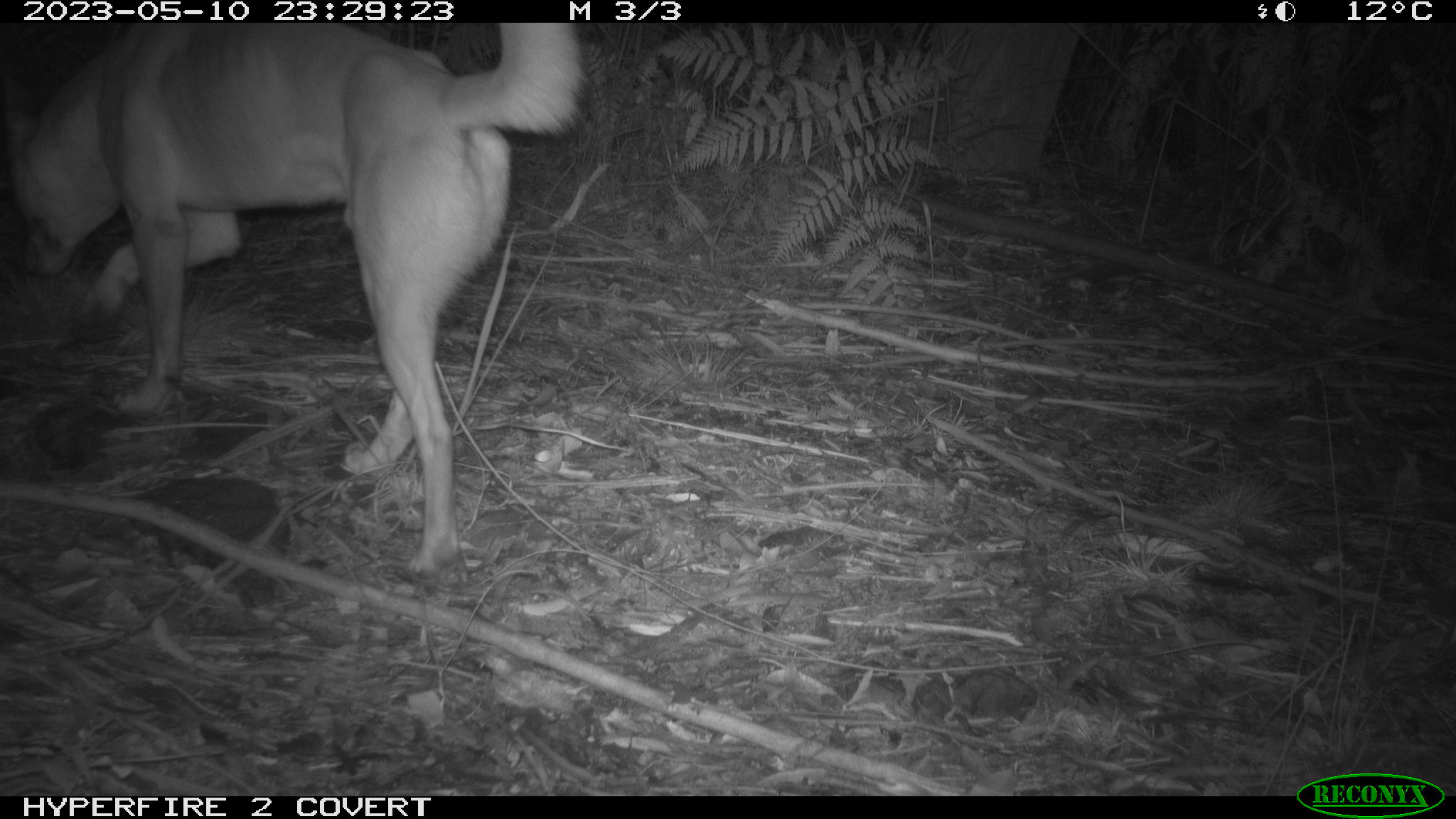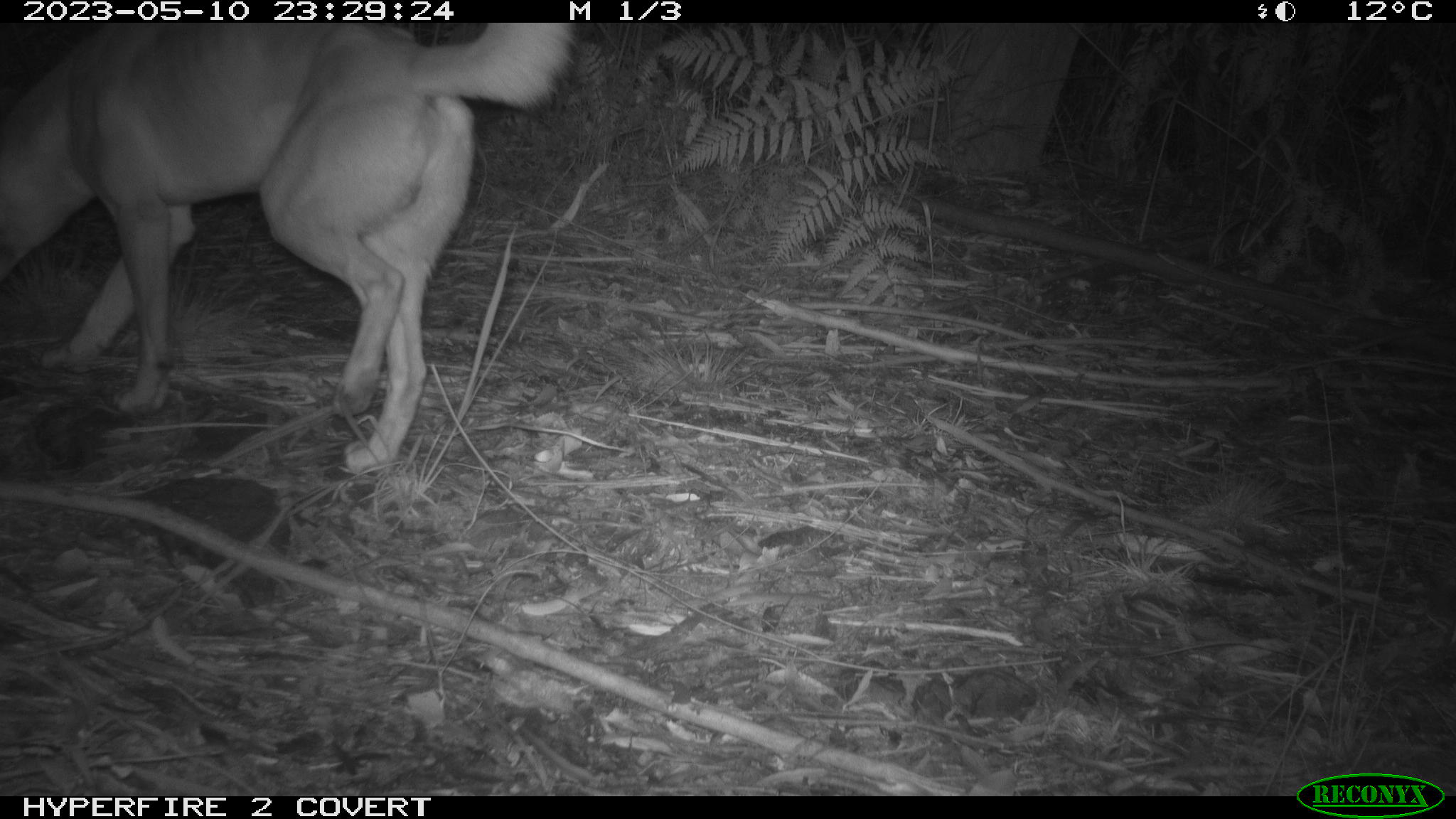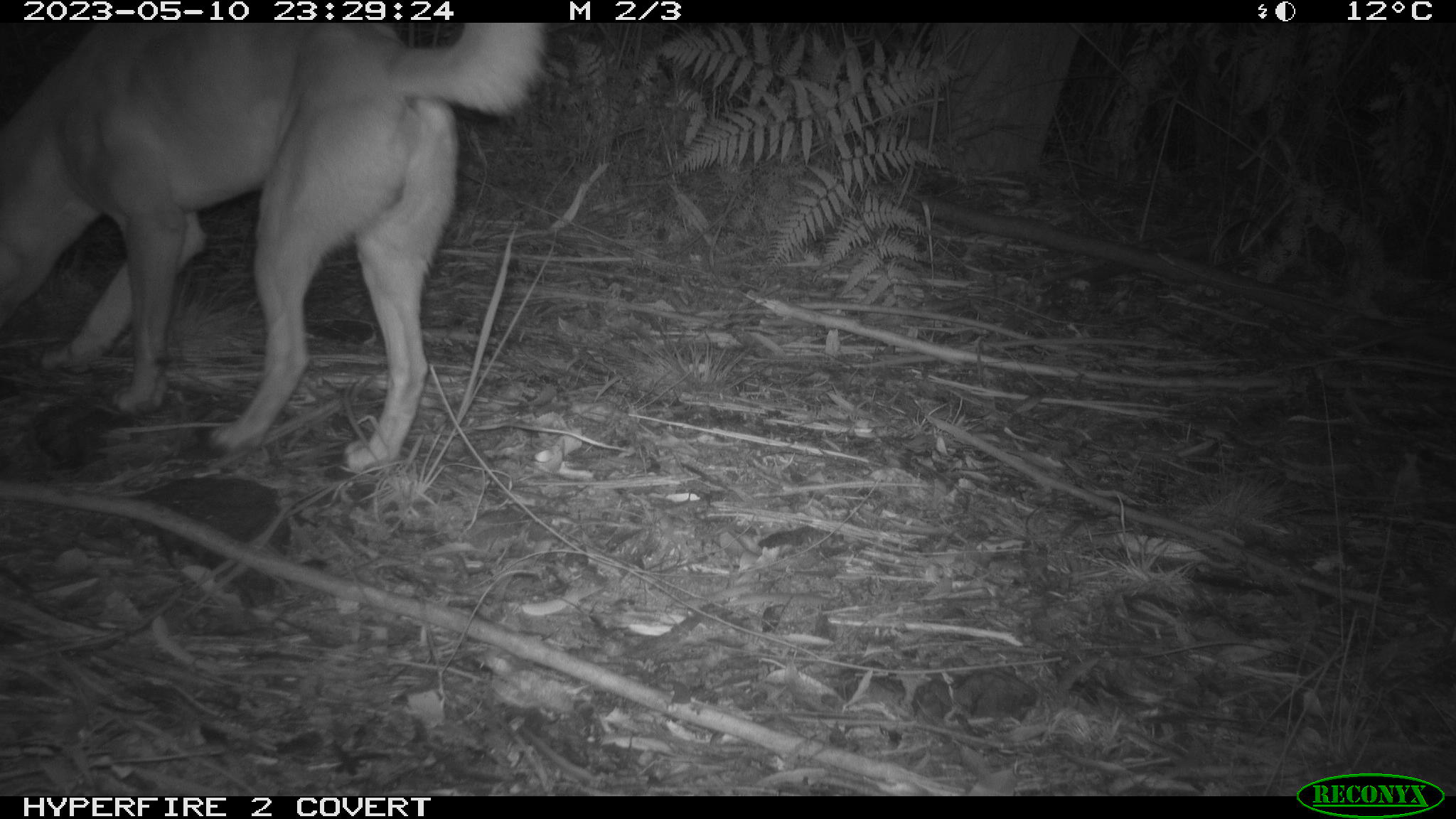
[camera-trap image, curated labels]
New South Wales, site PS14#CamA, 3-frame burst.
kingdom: Animalia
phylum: Chordata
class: Mammalia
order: Carnivora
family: Canidae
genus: Canis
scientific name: Canis familiaris dingo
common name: dingo